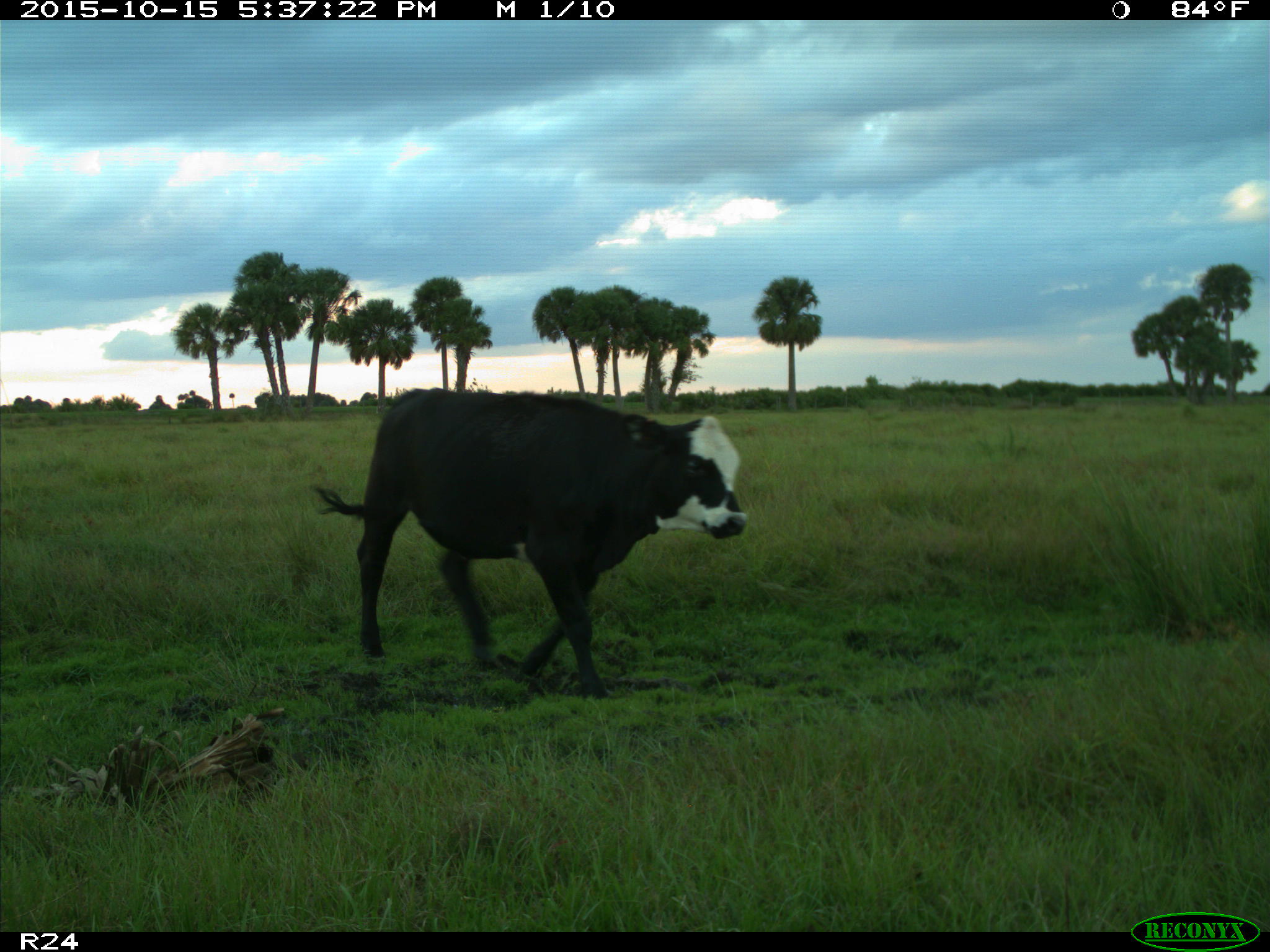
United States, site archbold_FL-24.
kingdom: Animalia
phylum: Chordata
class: Mammalia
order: Artiodactyla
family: Bovidae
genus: Bos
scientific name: Bos taurus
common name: domestic cow